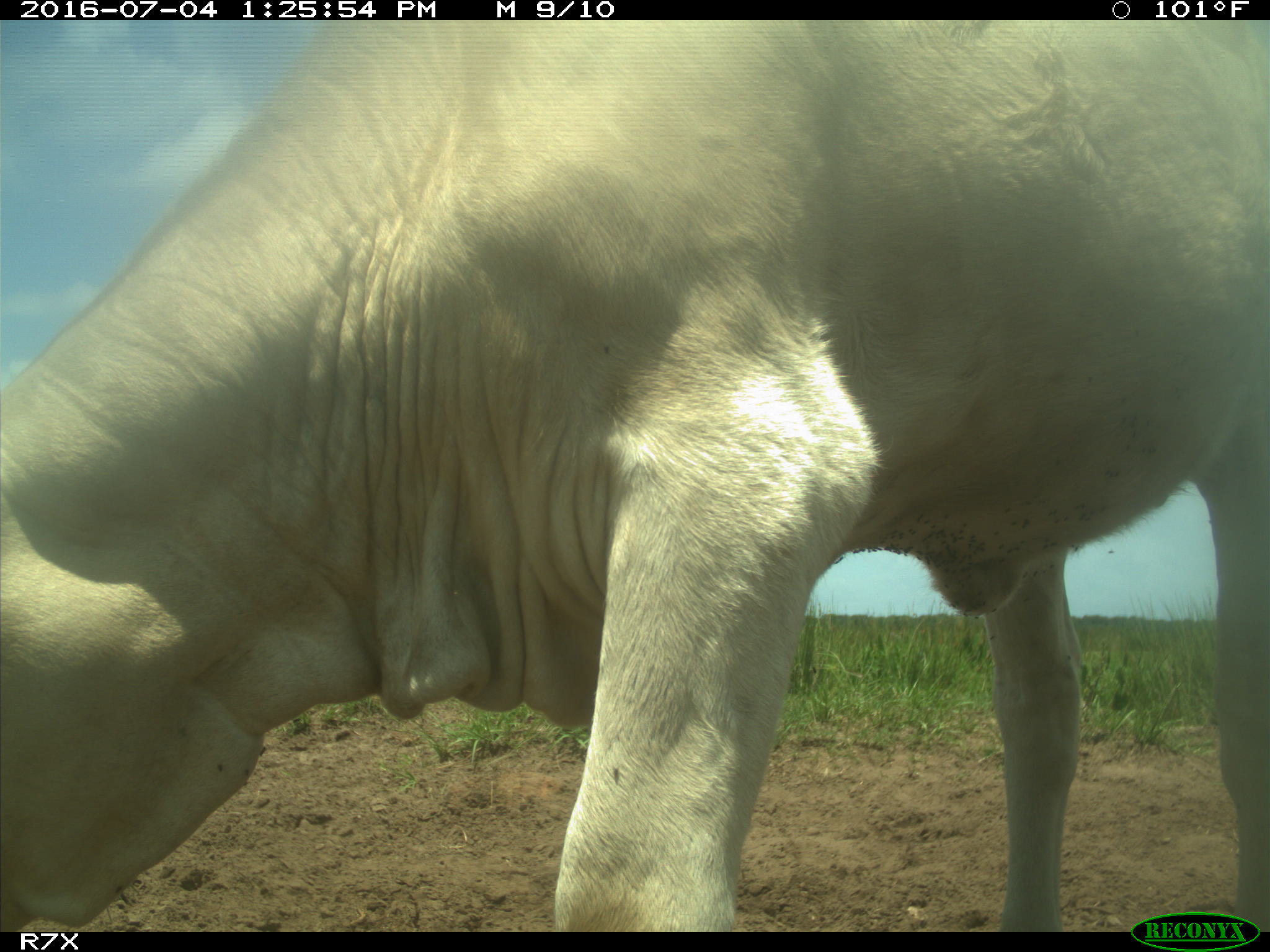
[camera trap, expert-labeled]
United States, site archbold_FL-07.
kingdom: Animalia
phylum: Chordata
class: Mammalia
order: Artiodactyla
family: Bovidae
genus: Bos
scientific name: Bos taurus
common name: domestic cow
Bos taurus (domestic cow).